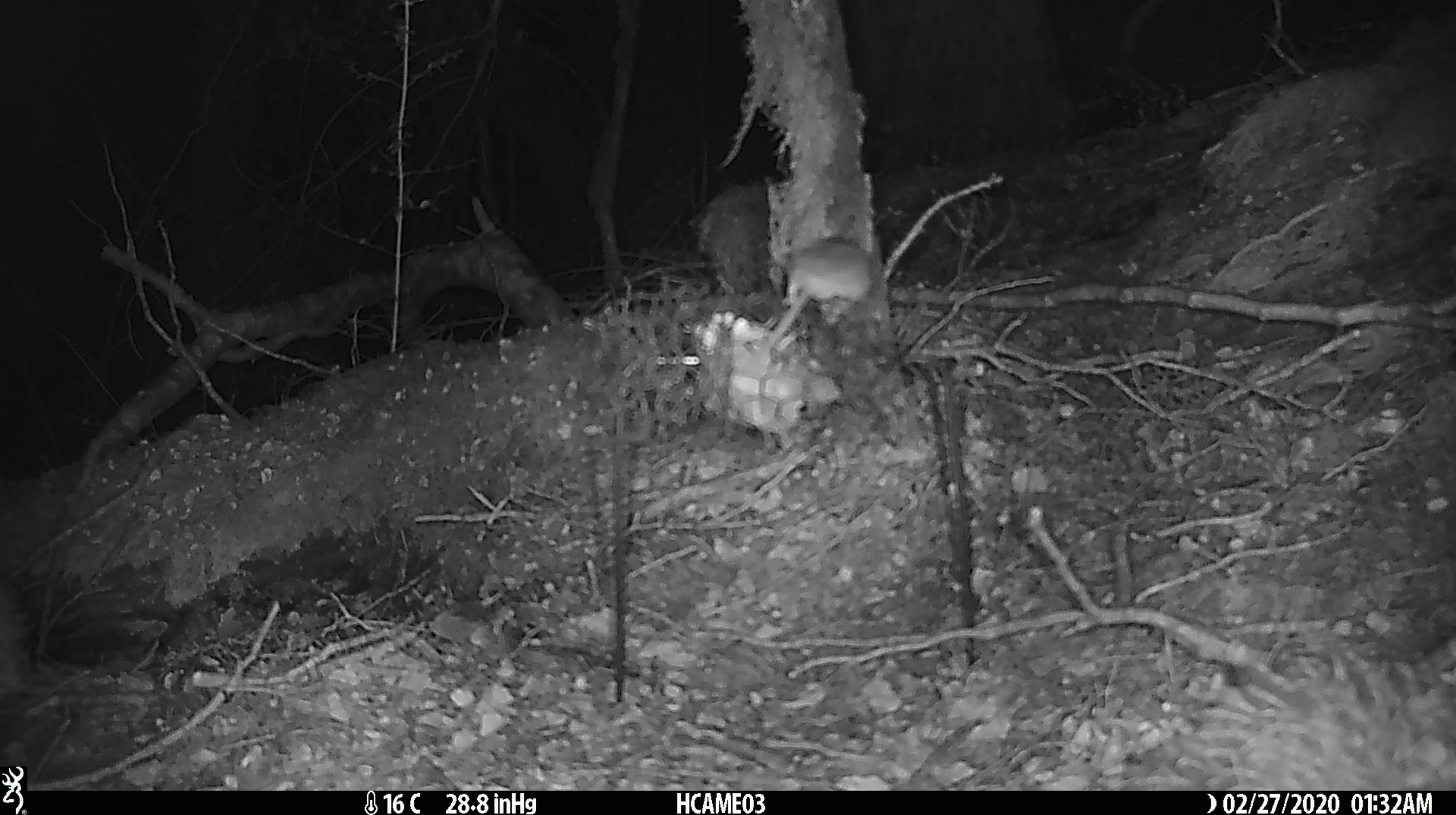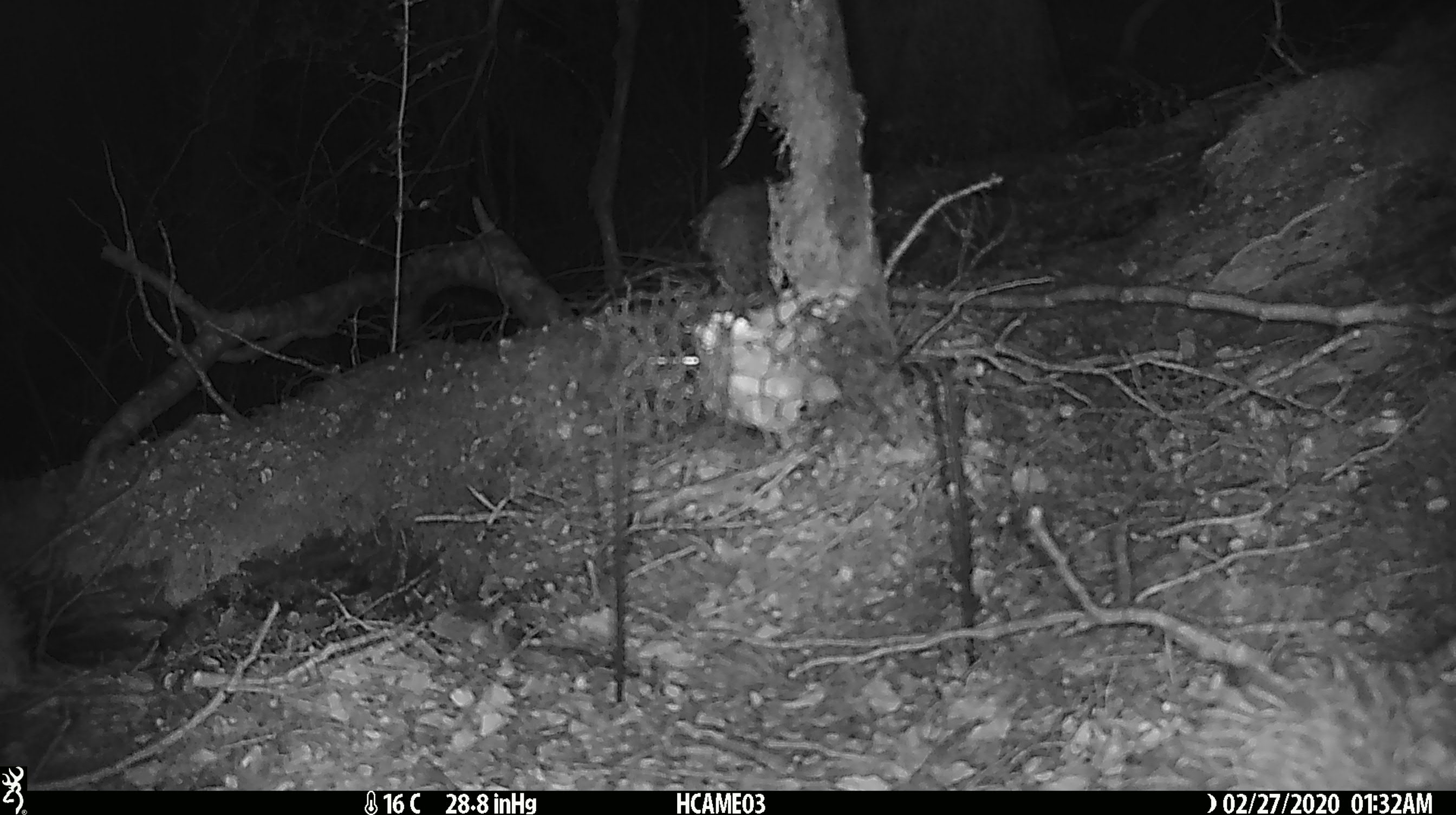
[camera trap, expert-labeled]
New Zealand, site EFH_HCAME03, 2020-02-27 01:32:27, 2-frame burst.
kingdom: Animalia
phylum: Chordata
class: Mammalia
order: Rodentia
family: Muridae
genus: Mus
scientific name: Mus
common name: mouse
Mouse (Mus).